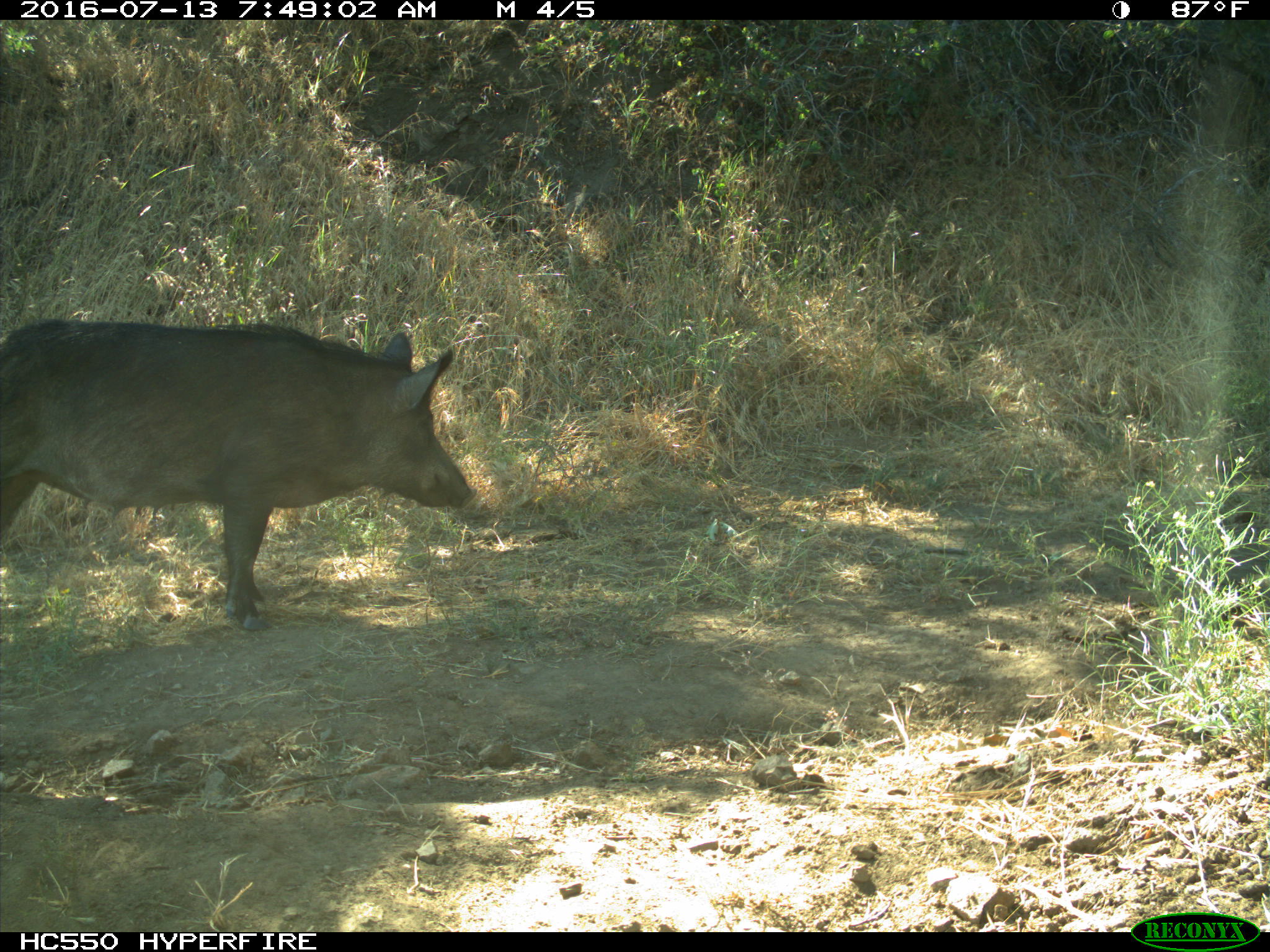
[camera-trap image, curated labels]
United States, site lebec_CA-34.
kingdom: Animalia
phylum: Chordata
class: Mammalia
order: Artiodactyla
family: Suidae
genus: Sus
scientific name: Sus scrofa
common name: wild boar